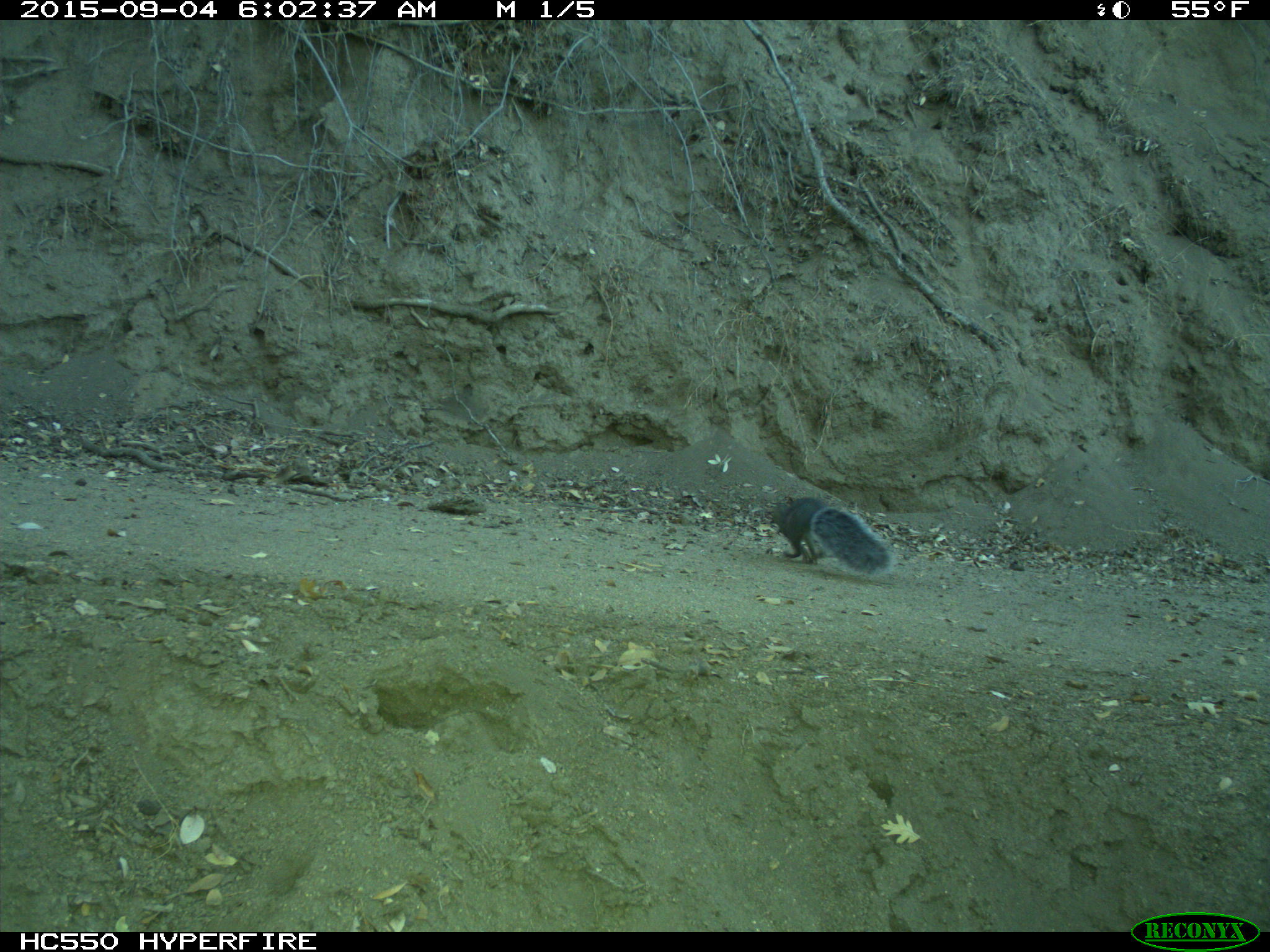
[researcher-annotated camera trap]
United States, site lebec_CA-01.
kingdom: Animalia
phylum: Chordata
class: Mammalia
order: Rodentia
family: Sciuridae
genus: Sciurus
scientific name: Sciurus carolinensis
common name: eastern gray squirrel